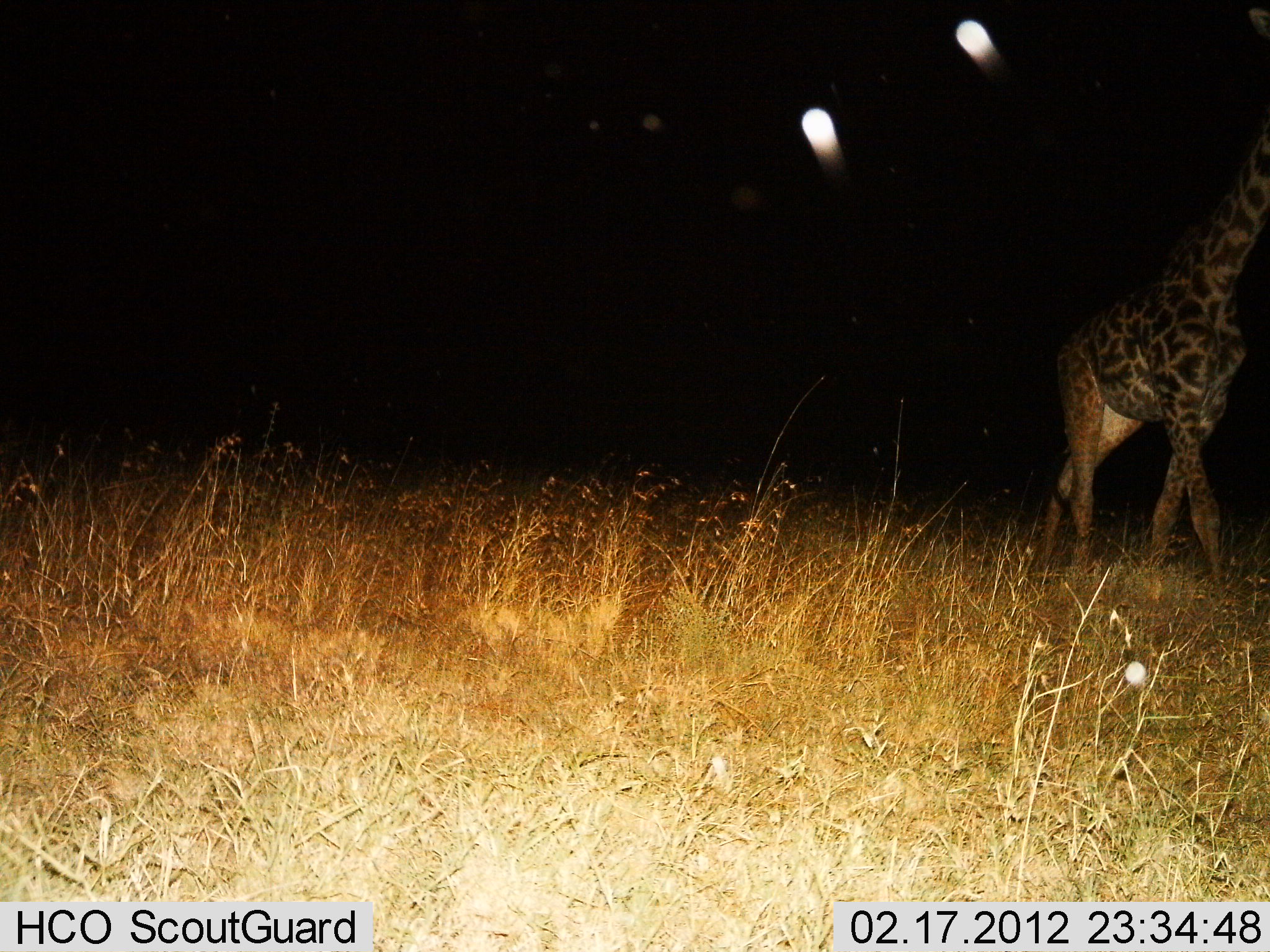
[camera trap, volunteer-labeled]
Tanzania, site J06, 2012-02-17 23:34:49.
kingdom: Animalia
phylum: Chordata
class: Mammalia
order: Artiodactyla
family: Giraffidae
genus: Giraffa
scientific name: Giraffa camelopardalis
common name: giraffe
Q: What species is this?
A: Giraffe (Giraffa camelopardalis).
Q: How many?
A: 1.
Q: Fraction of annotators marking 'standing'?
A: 26%.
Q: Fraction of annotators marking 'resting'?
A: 0%.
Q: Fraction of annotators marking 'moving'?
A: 84%.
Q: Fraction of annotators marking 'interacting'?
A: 0%.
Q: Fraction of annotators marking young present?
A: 5%.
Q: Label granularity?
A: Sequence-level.